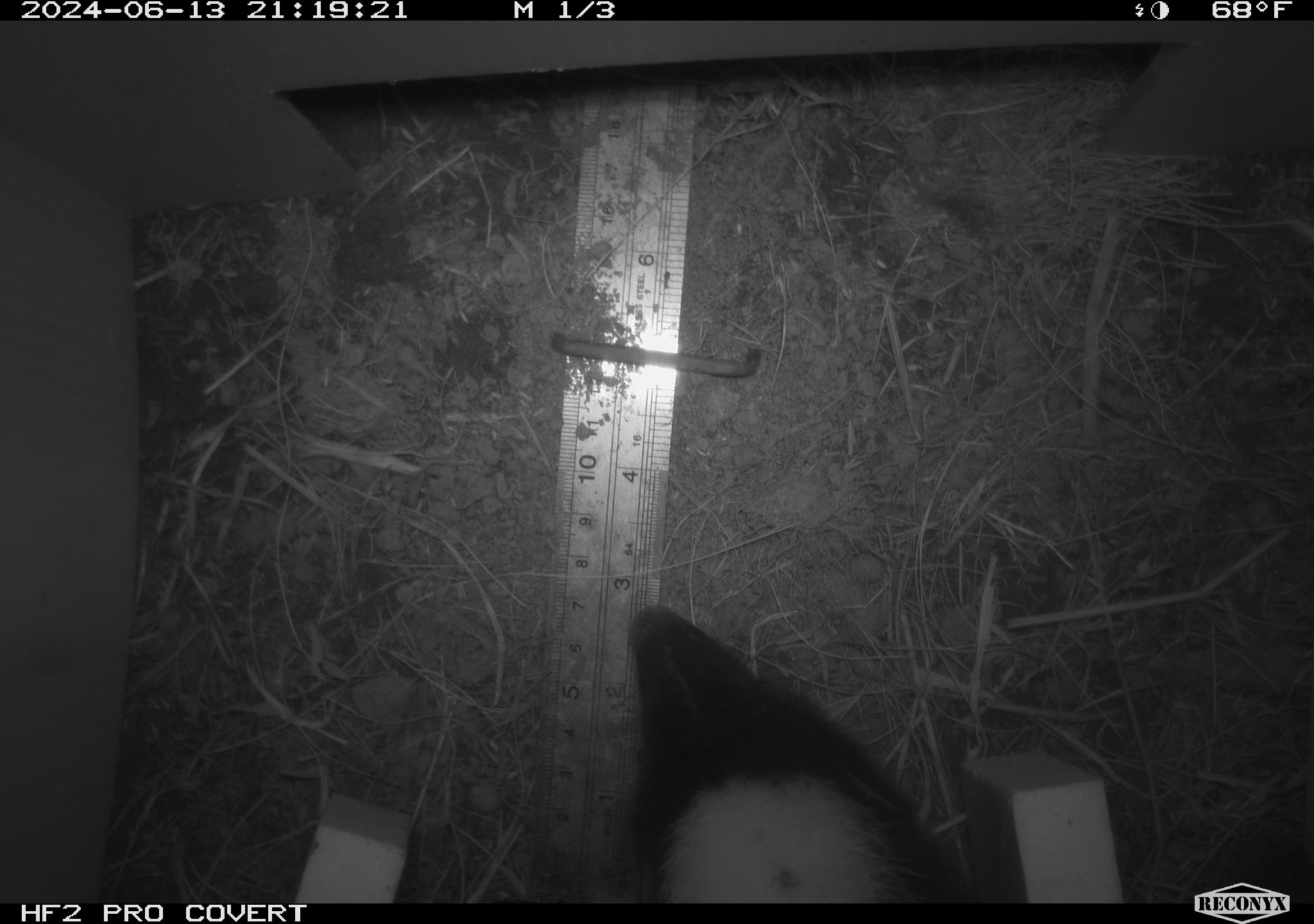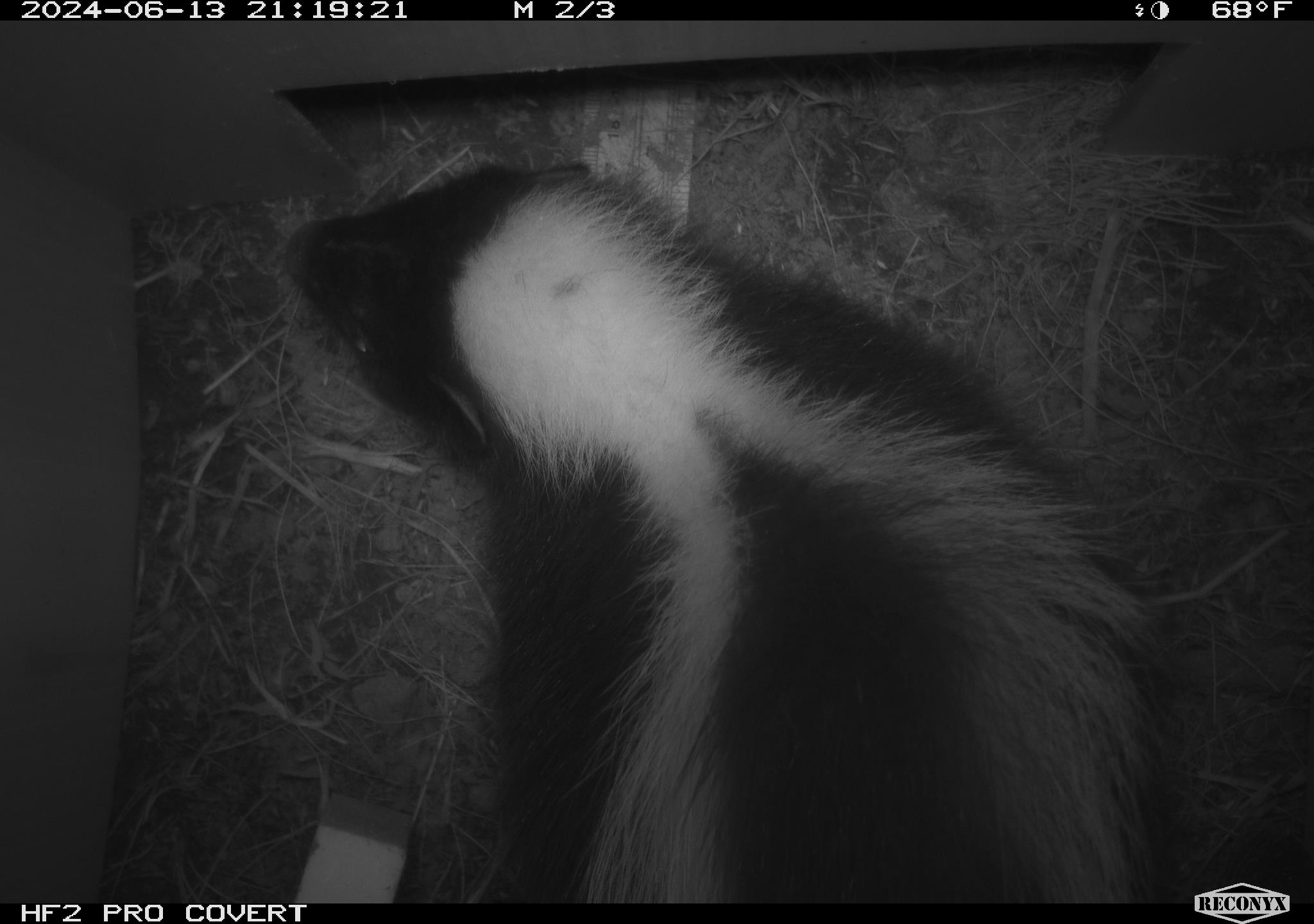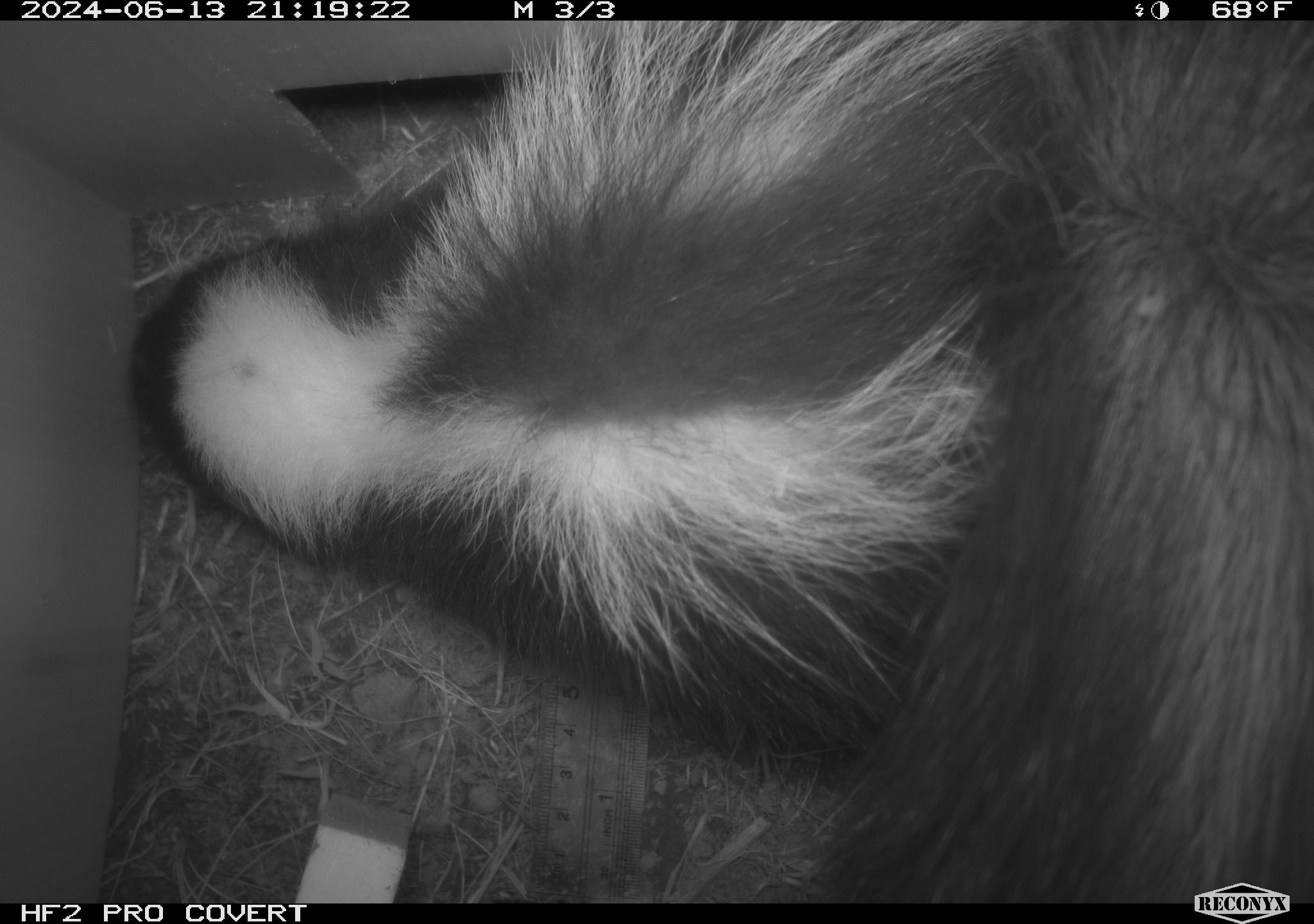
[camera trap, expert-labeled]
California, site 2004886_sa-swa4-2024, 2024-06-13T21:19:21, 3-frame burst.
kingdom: Animalia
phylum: Chordata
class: Mammalia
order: Carnivora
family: Mephitidae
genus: Mephitis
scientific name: Mephitis mephitis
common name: striped skunk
Striped skunk (Mephitis mephitis).